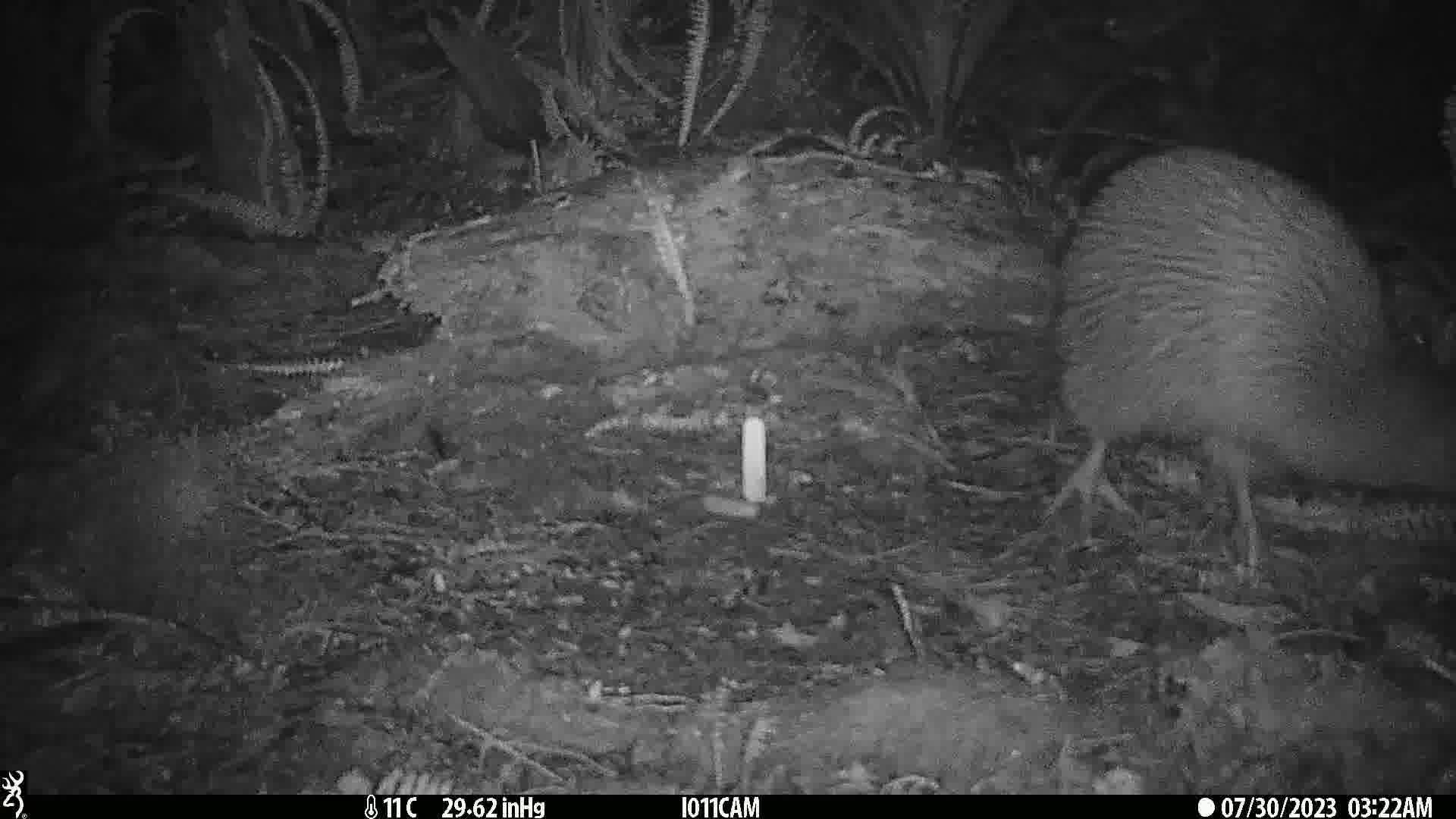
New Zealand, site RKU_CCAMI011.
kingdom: Animalia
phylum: Chordata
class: Aves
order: Apterygiformes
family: Apterygidae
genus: Apteryx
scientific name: Apteryx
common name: kiwi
Kiwi (Apteryx).